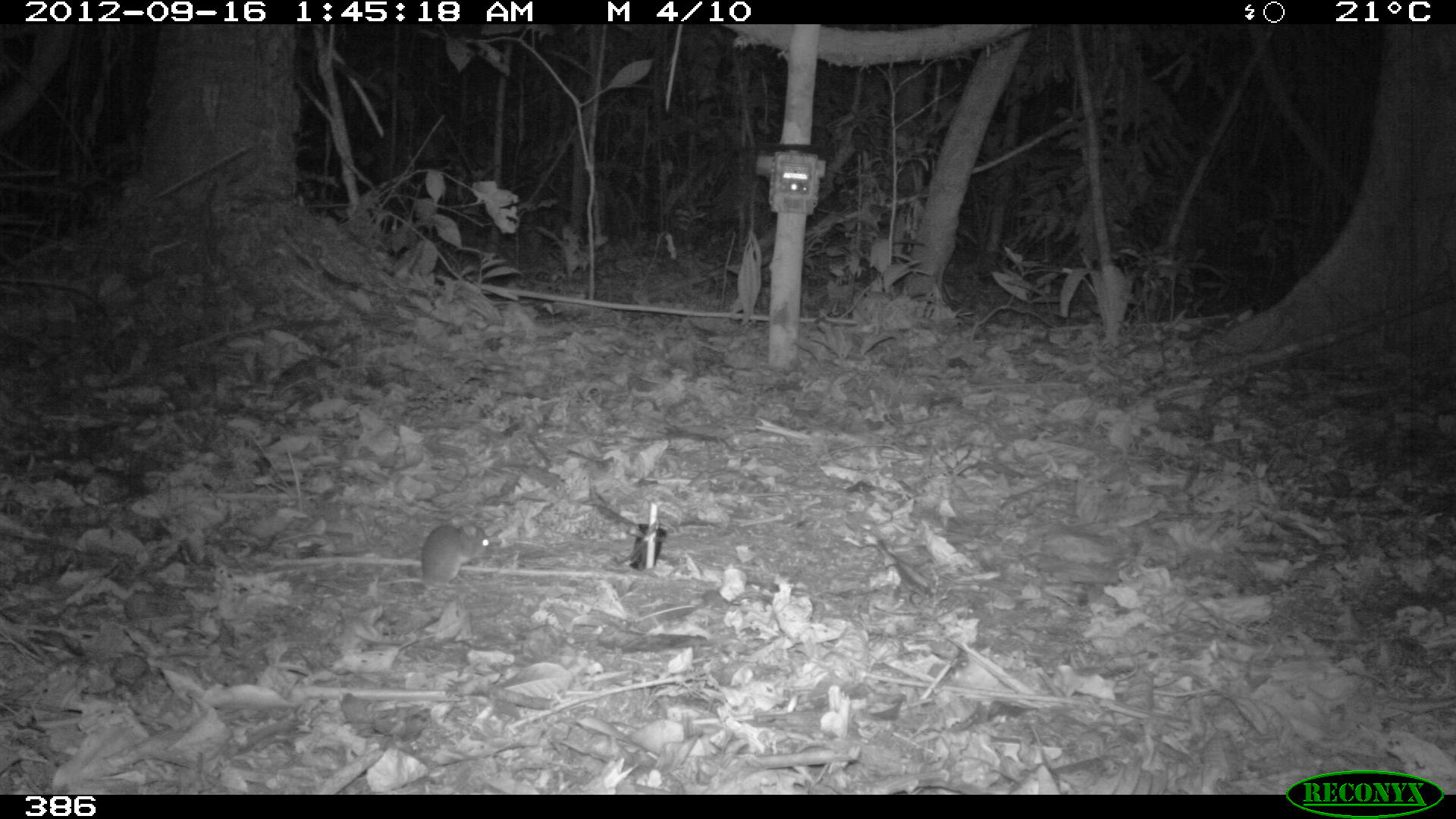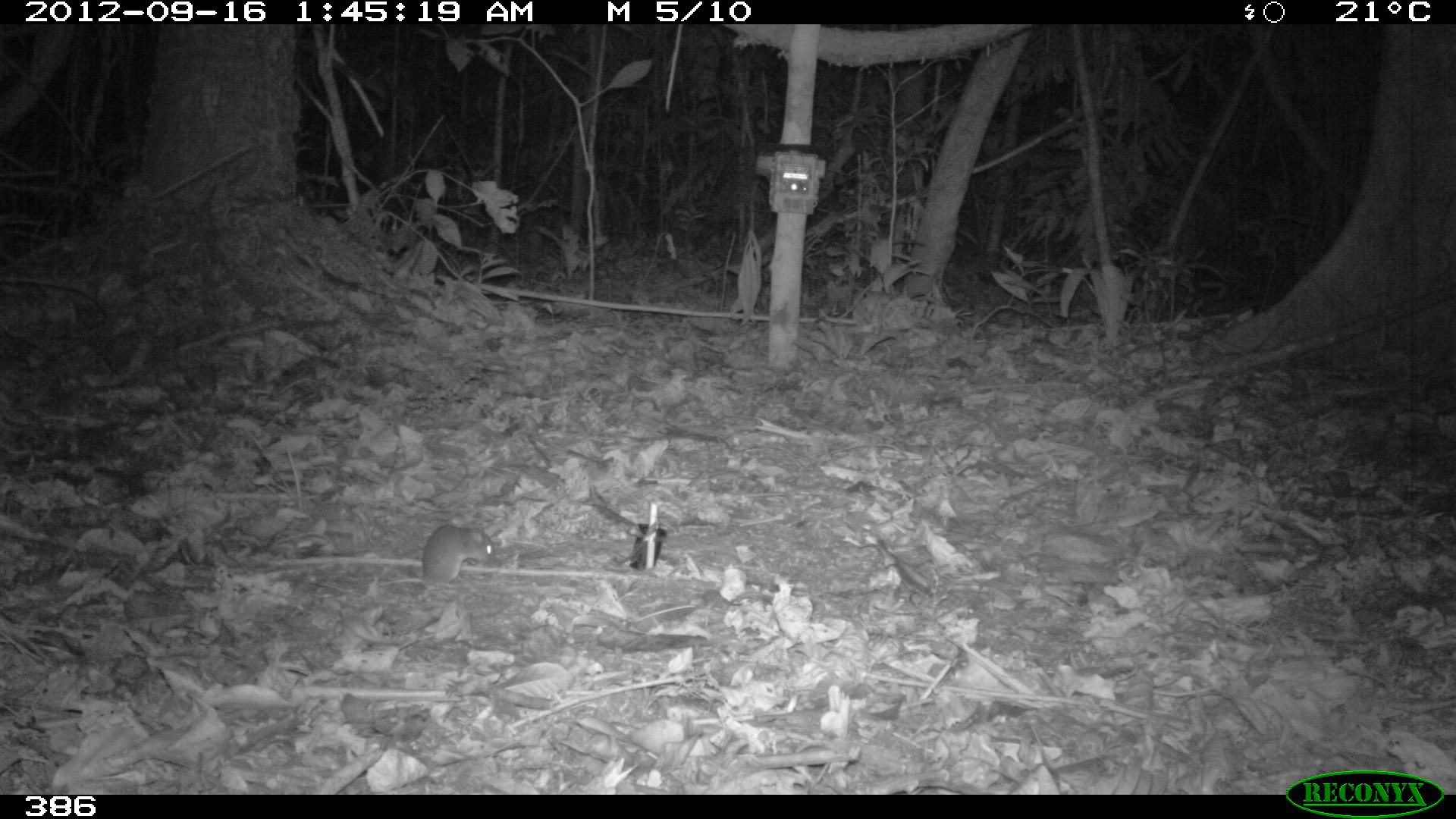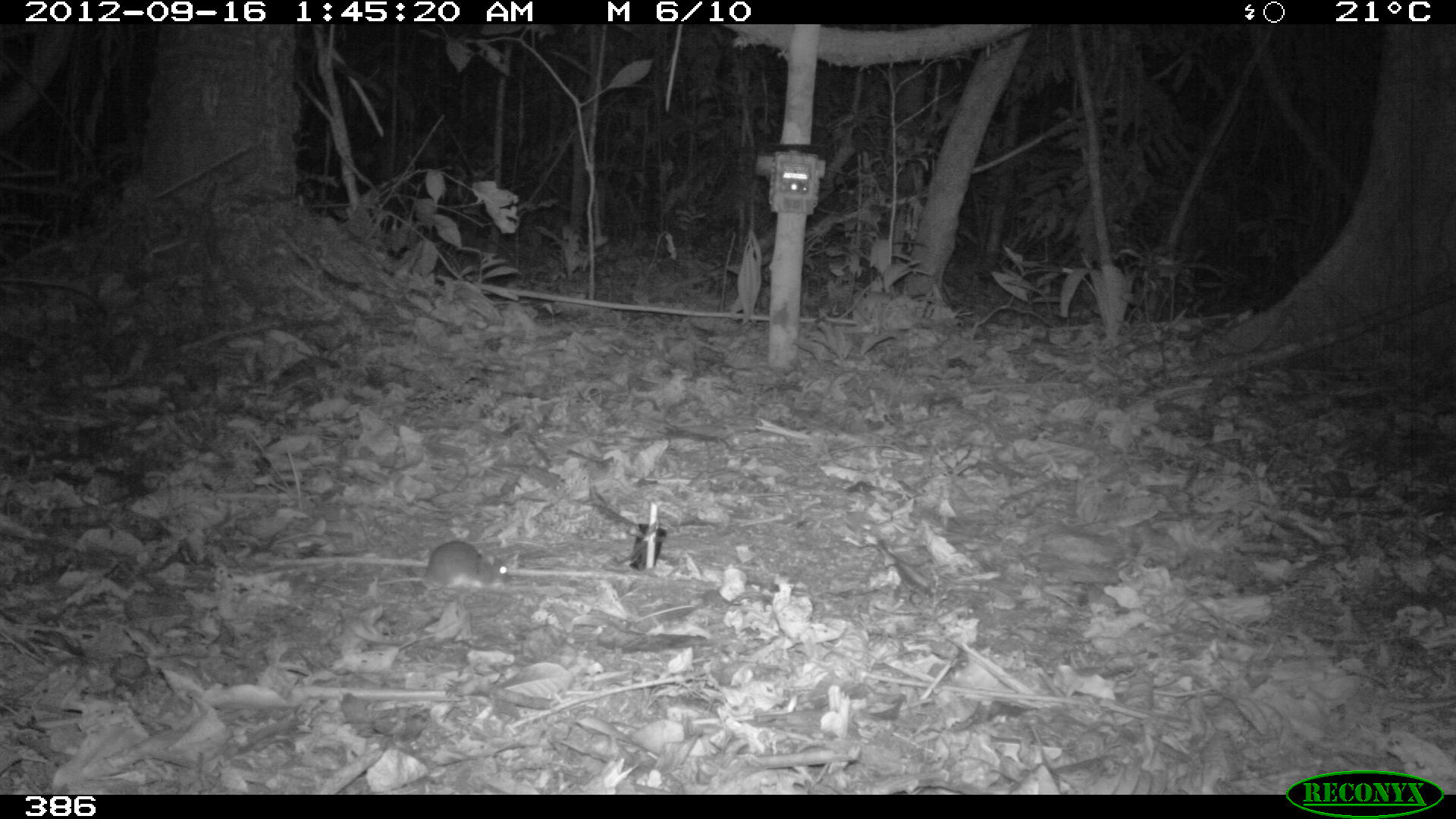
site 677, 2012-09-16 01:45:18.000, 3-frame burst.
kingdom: Animalia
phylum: Chordata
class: Mammalia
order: Rodentia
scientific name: Rodentia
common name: rodents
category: unknown rodent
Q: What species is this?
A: Unknown rodent (rodents) (Rodentia).